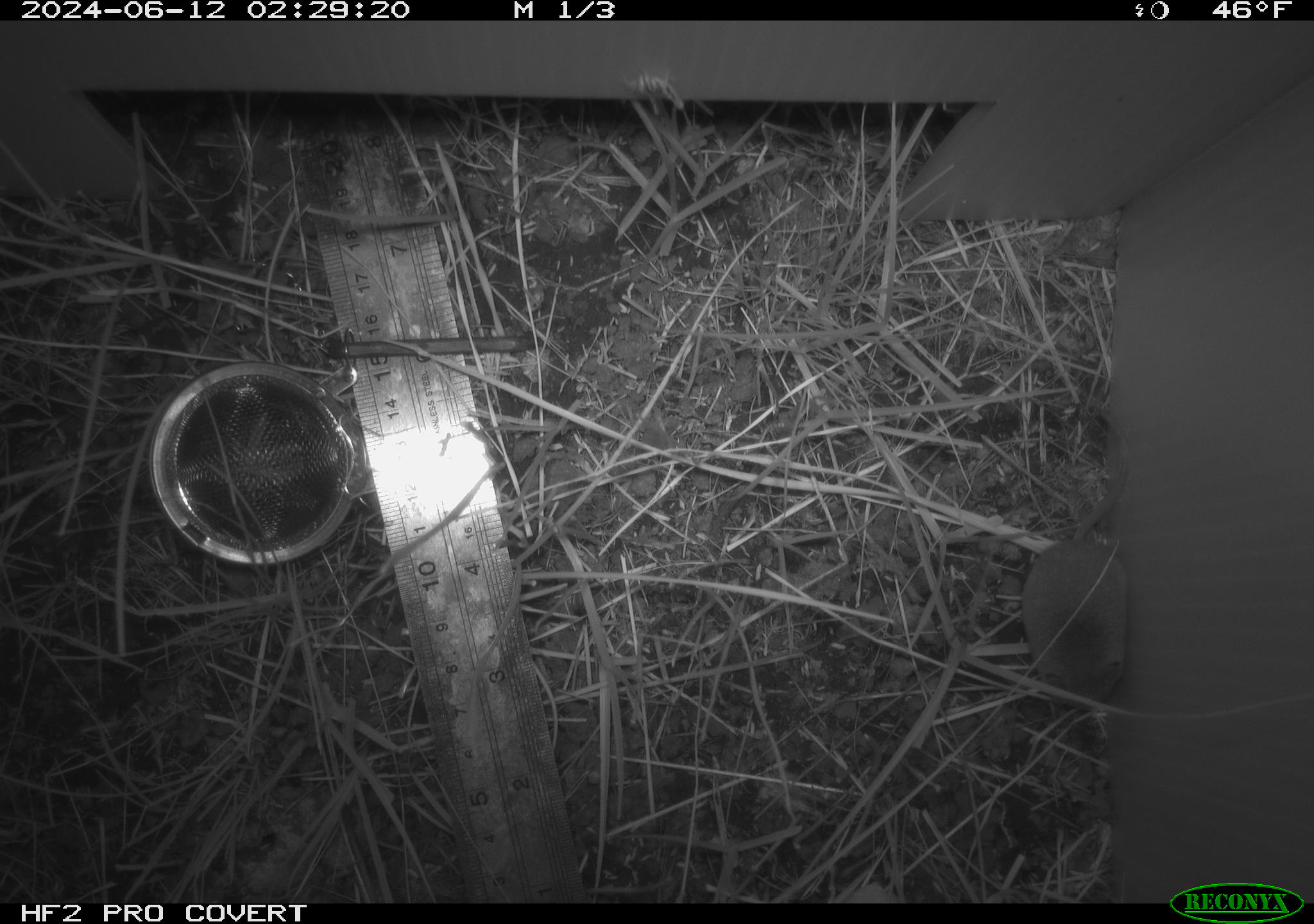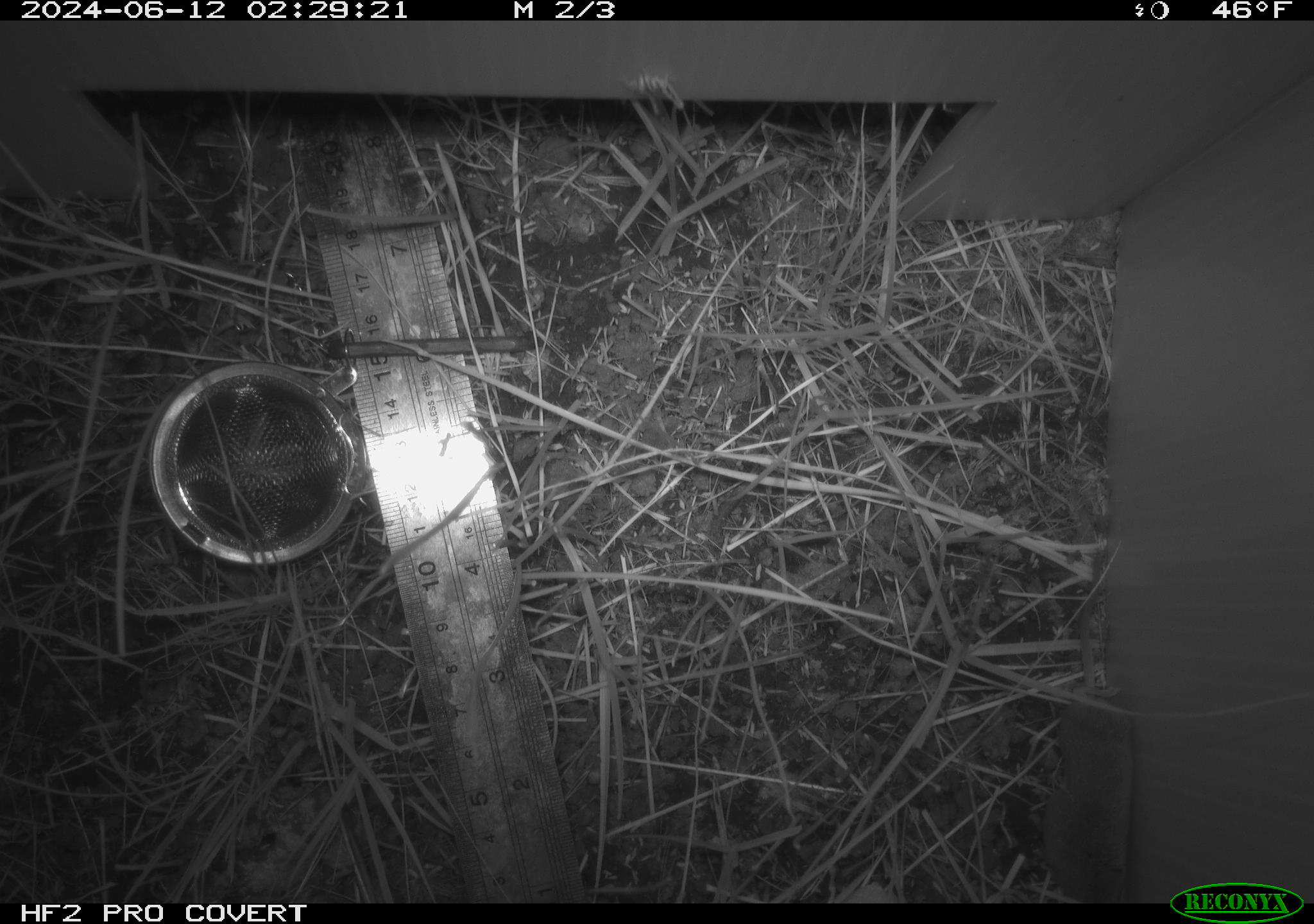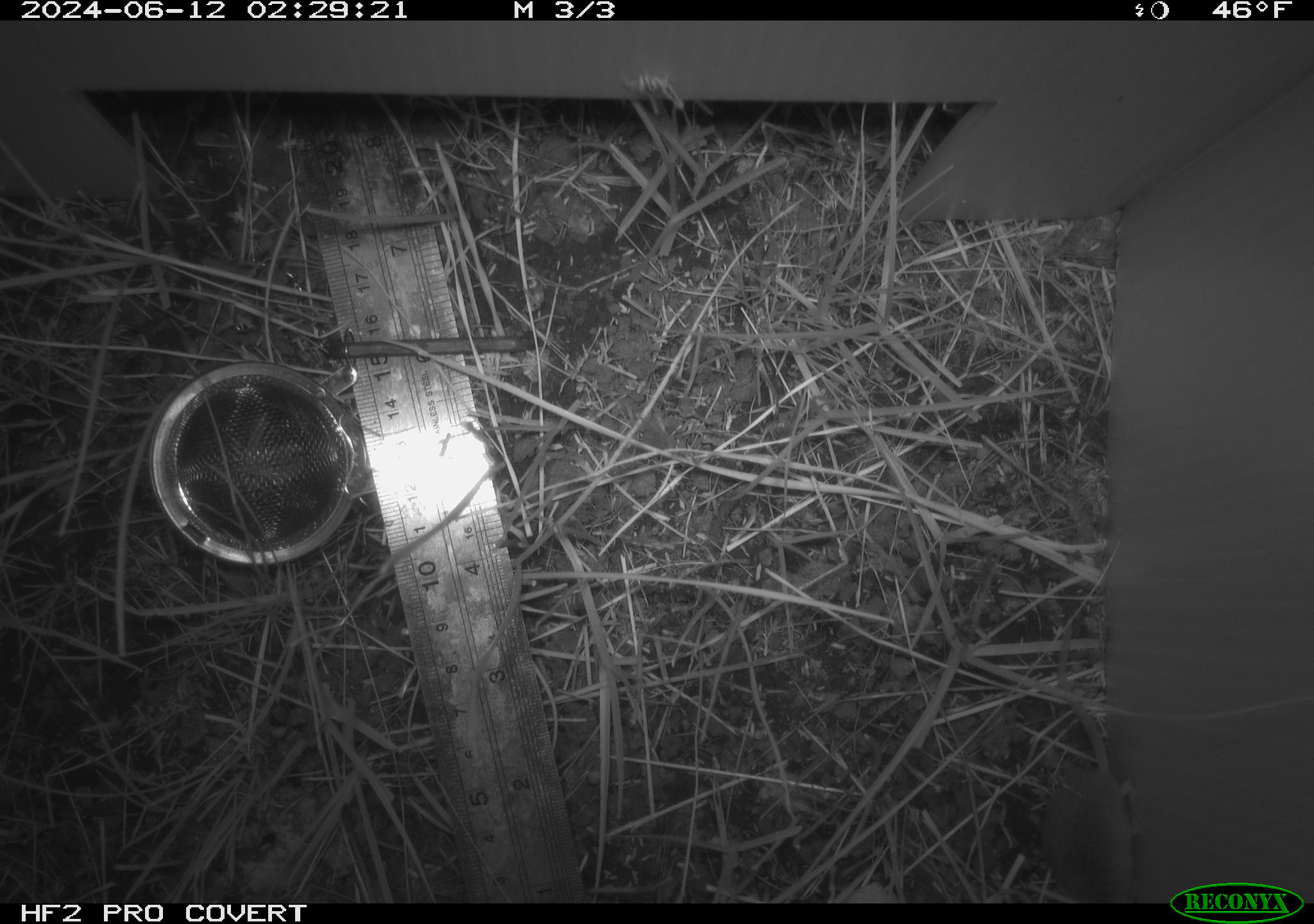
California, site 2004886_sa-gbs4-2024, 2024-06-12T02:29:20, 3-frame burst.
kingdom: Animalia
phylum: Chordata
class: Mammalia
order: Eulipotyphla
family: Soricidae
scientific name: Soricidae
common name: shrews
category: soricidae family